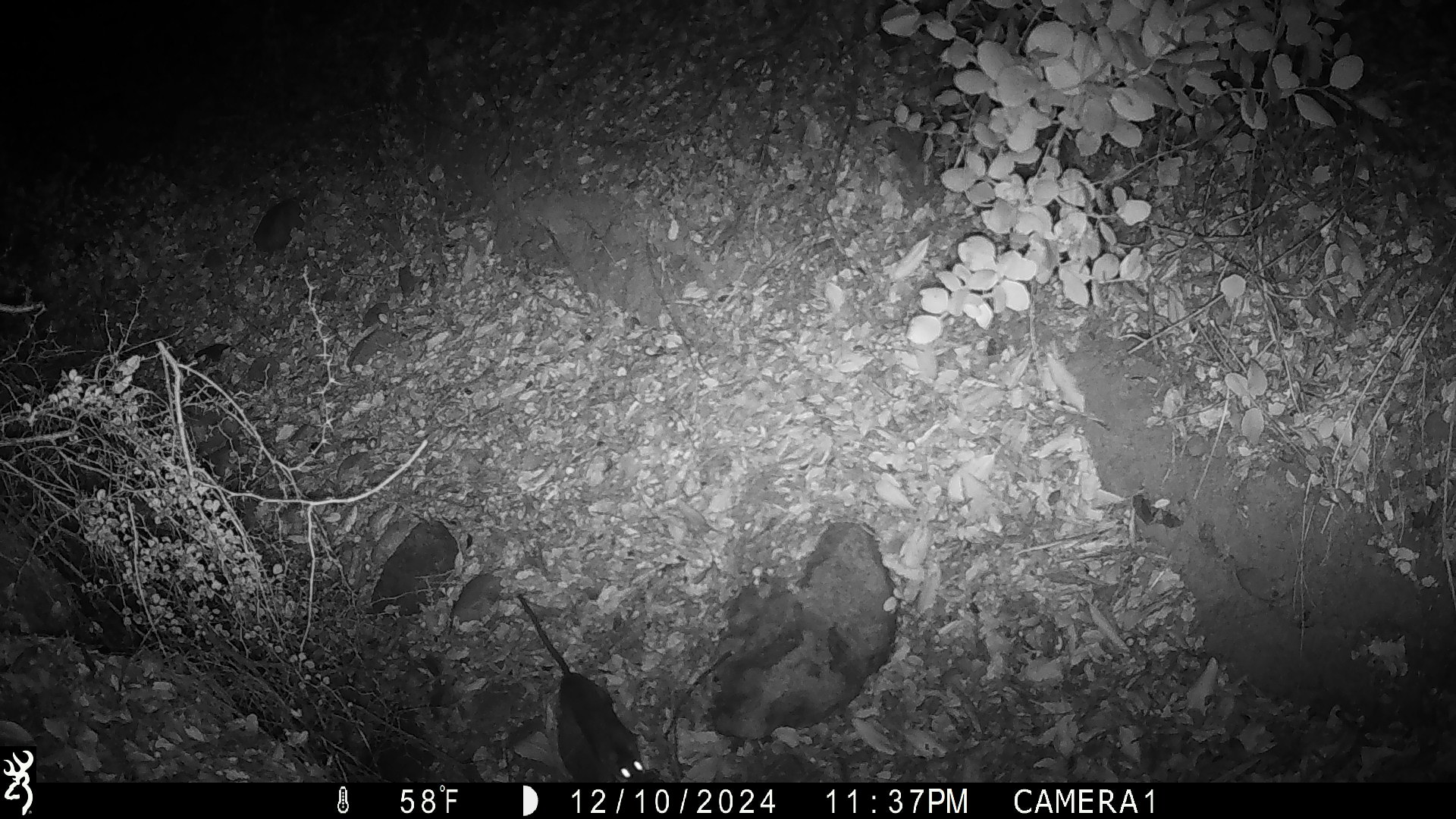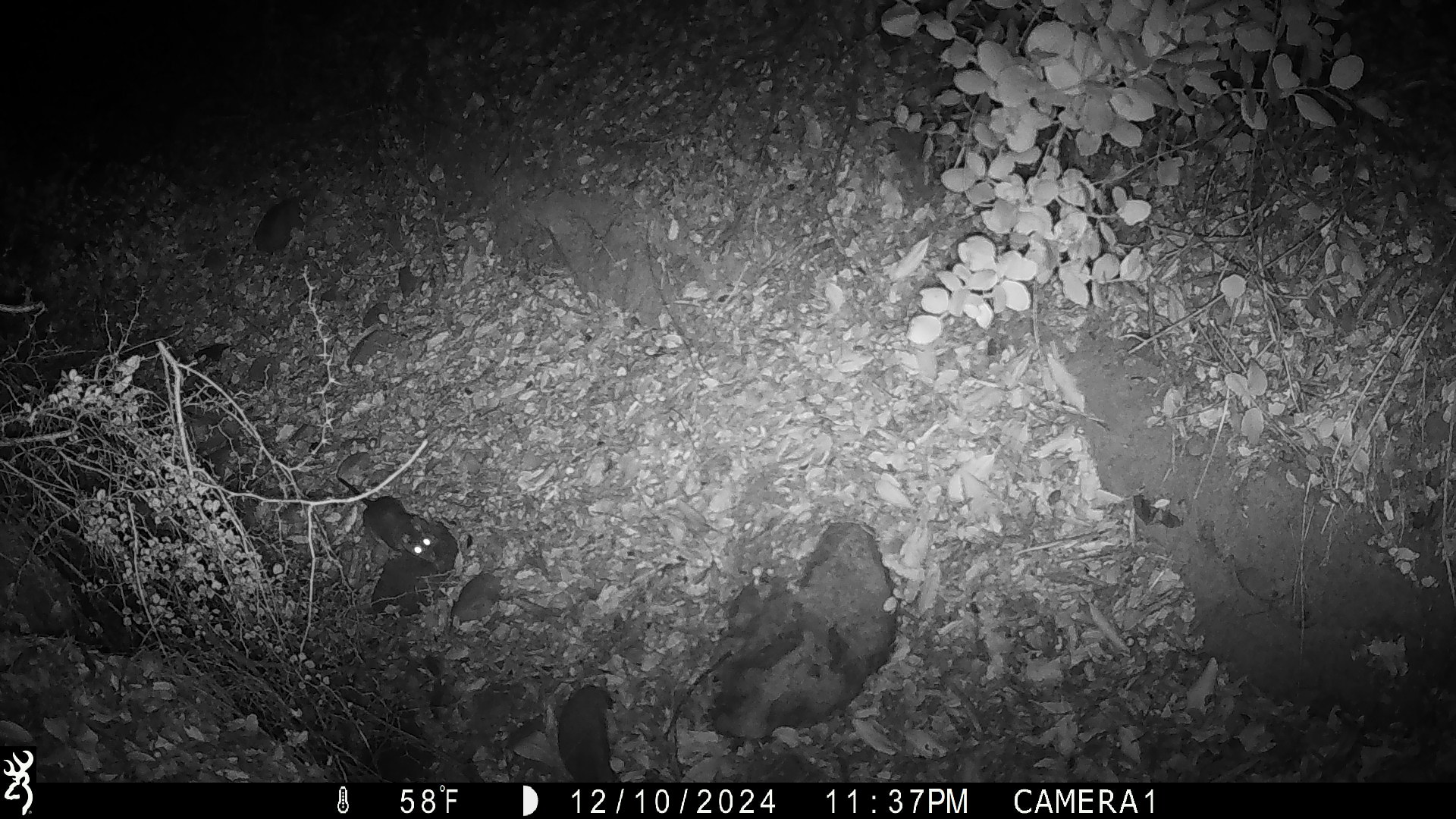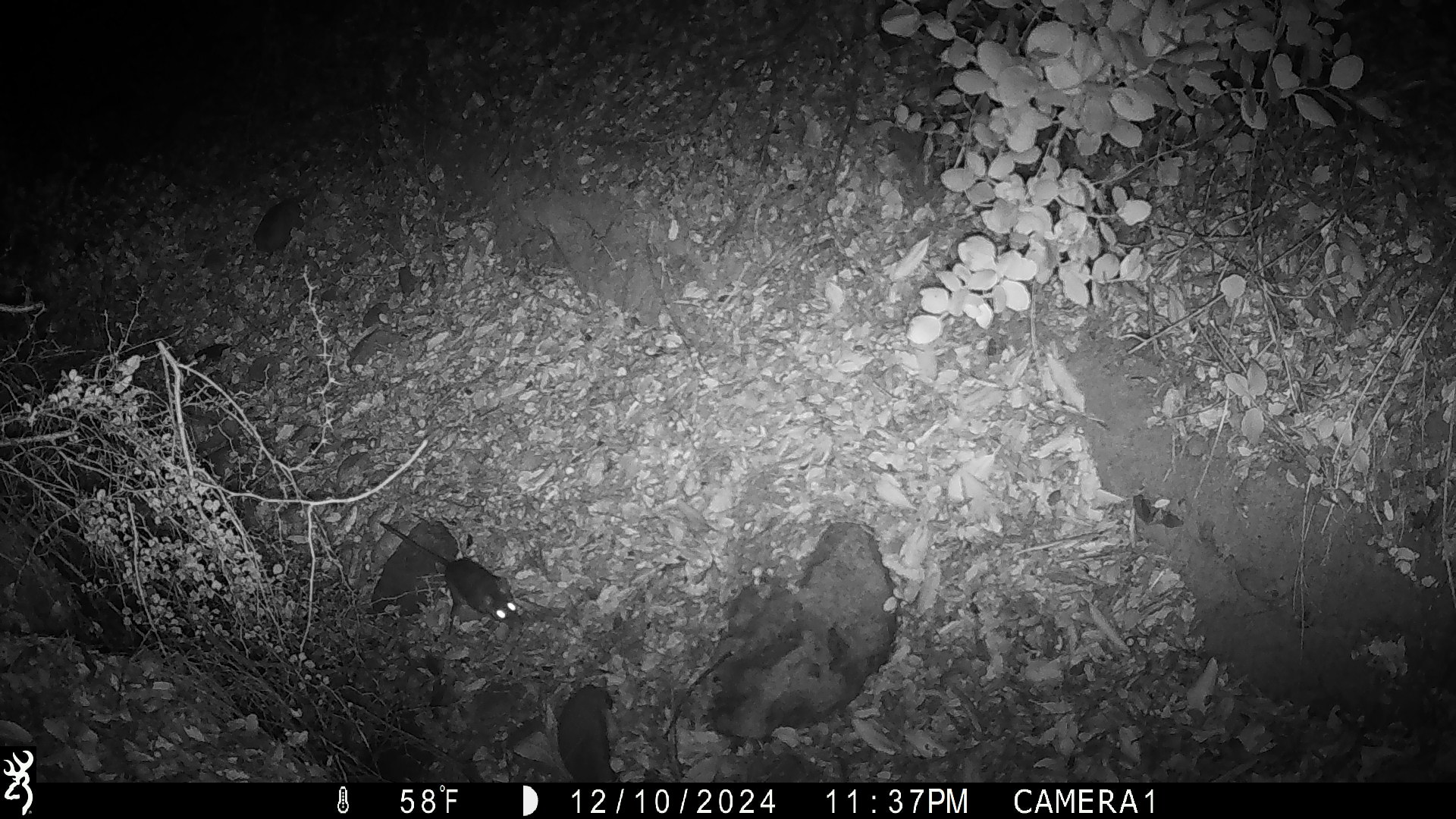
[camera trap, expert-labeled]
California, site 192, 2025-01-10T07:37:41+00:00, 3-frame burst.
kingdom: Animalia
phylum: Chordata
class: Mammalia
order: Rodentia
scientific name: Rodentia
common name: mouse or rat